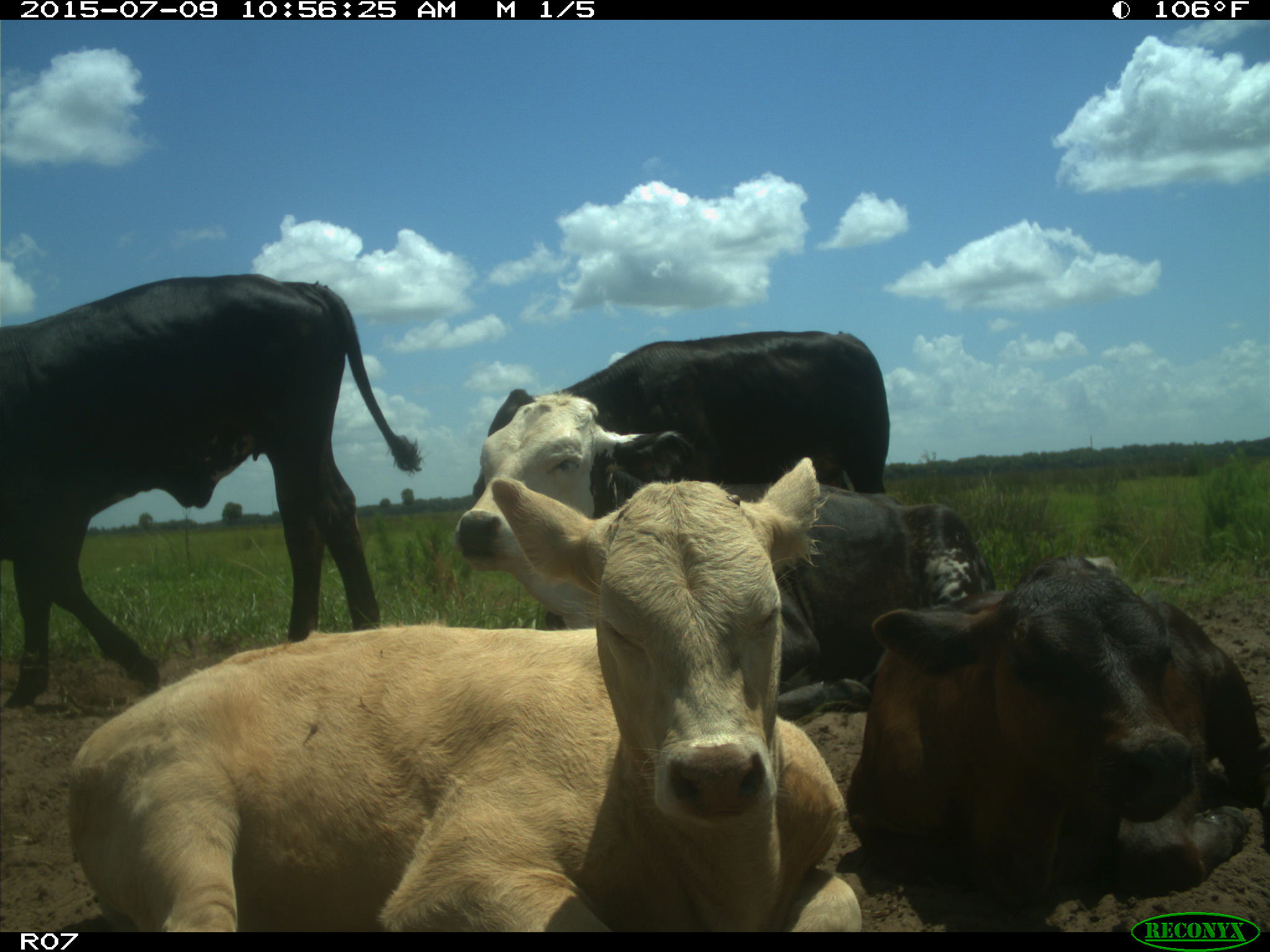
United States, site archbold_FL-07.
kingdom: Animalia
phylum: Chordata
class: Mammalia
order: Artiodactyla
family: Bovidae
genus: Bos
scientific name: Bos taurus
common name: domestic cow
Bos taurus (domestic cow).